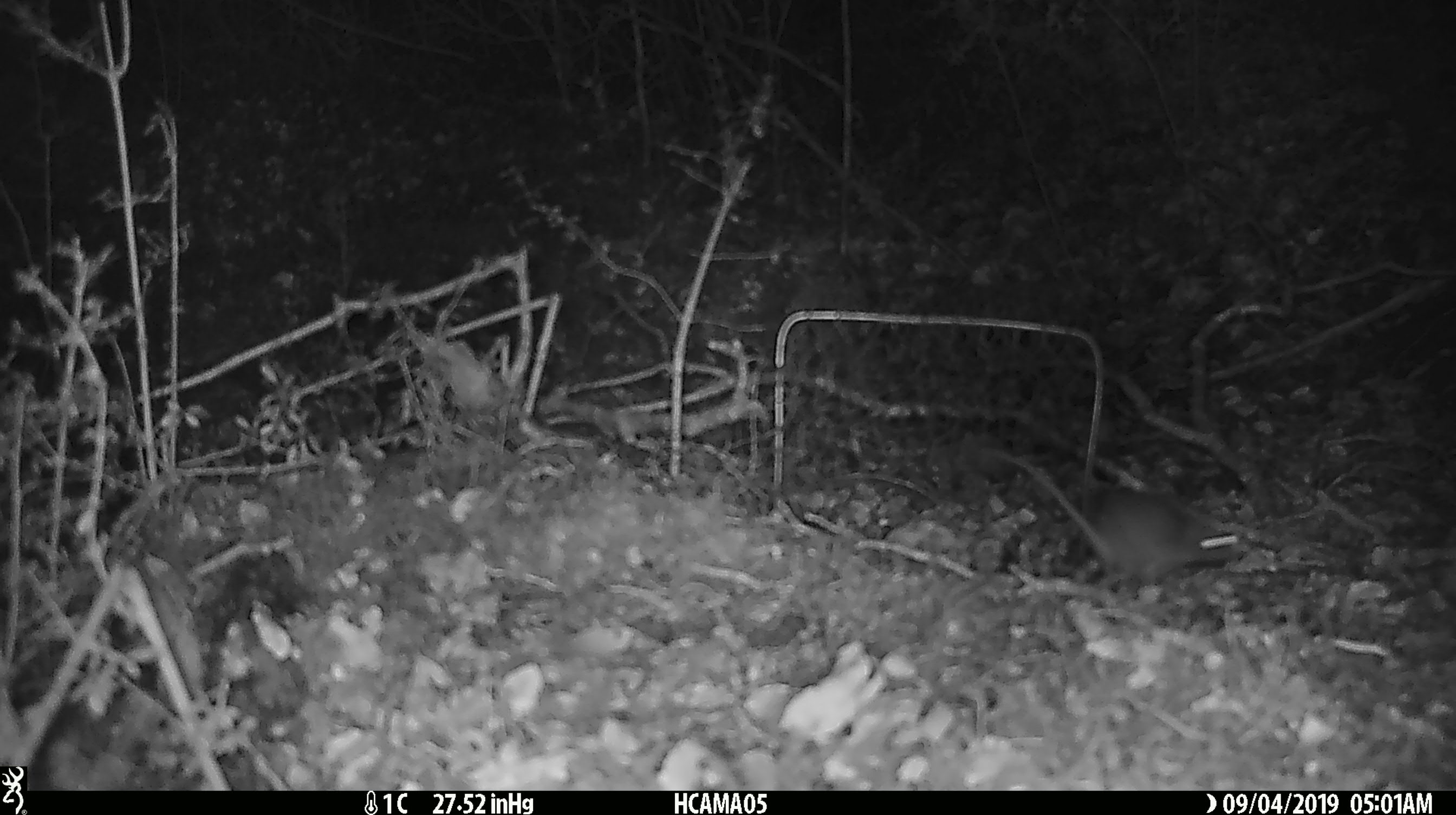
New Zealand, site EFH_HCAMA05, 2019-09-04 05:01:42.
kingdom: Animalia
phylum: Chordata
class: Mammalia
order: Rodentia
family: Muridae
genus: Mus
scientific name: Mus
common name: mouse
Mouse (Mus).